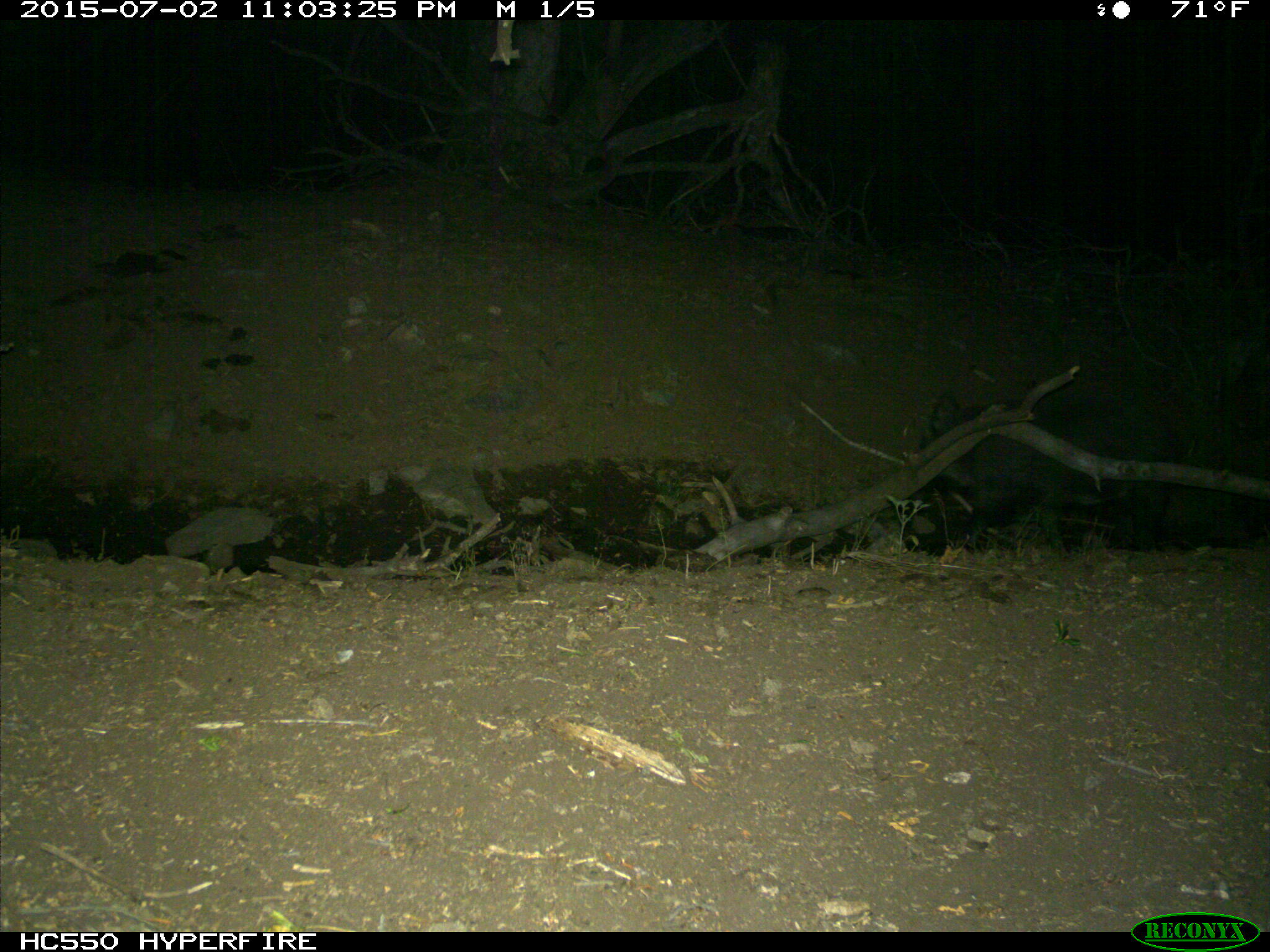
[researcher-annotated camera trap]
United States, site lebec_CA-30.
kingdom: Animalia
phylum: Chordata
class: Mammalia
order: Artiodactyla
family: Suidae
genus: Sus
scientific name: Sus scrofa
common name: wild boar